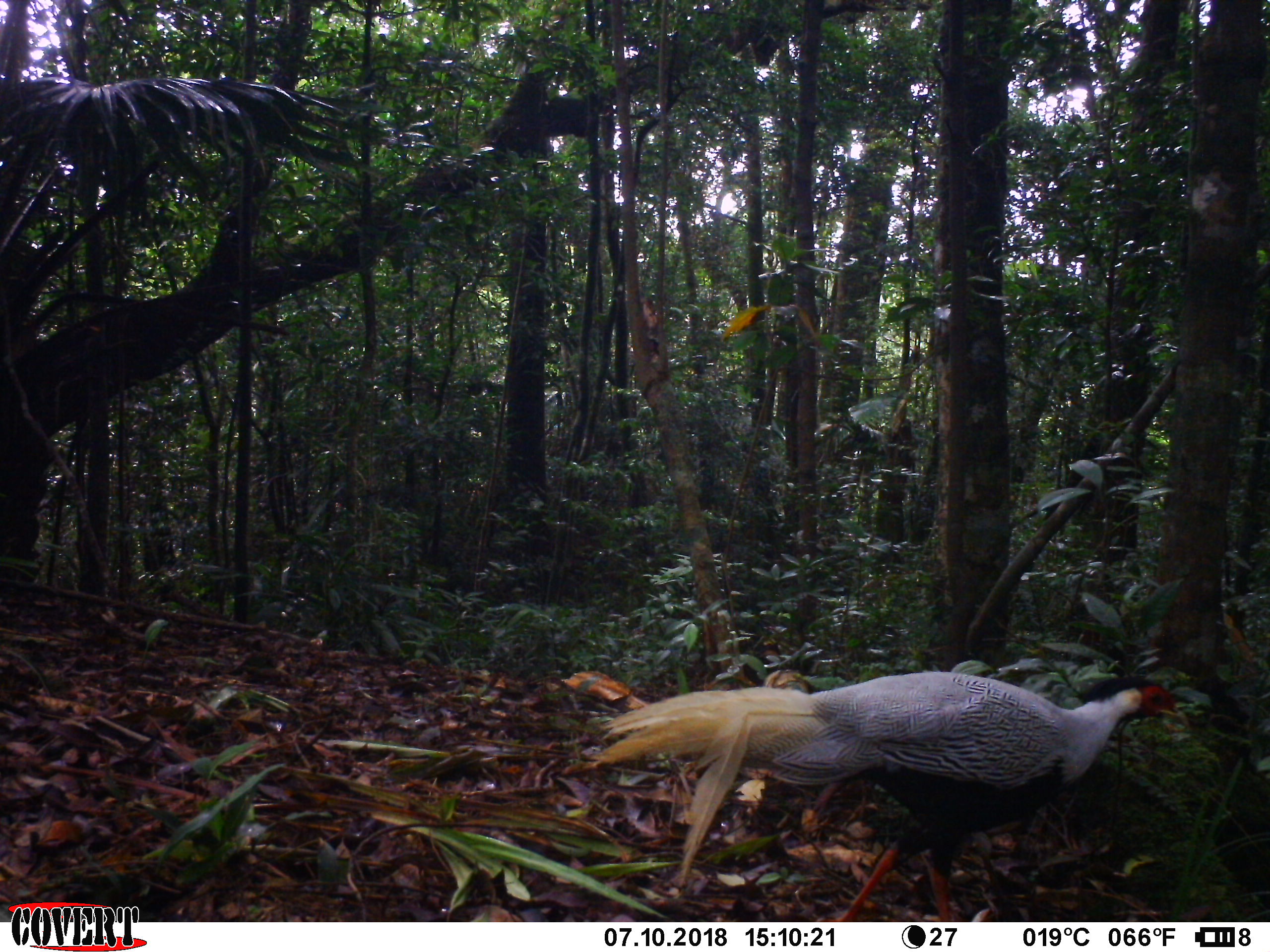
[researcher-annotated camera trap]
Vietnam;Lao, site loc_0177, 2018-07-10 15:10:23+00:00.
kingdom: Animalia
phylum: Chordata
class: Aves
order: Galliformes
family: Phasianidae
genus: Lophura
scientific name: Lophura nycthemera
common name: silver pheasant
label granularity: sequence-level